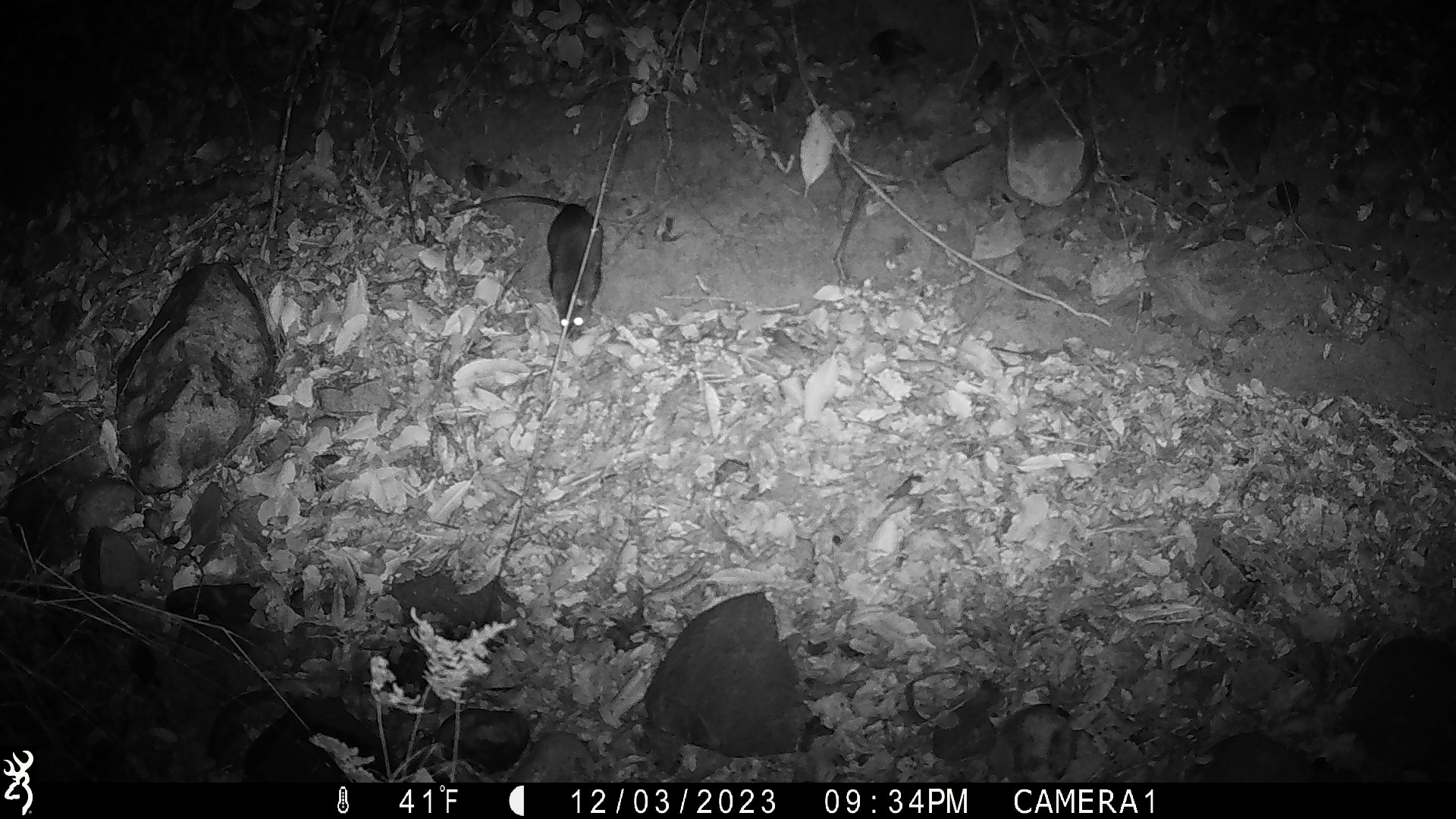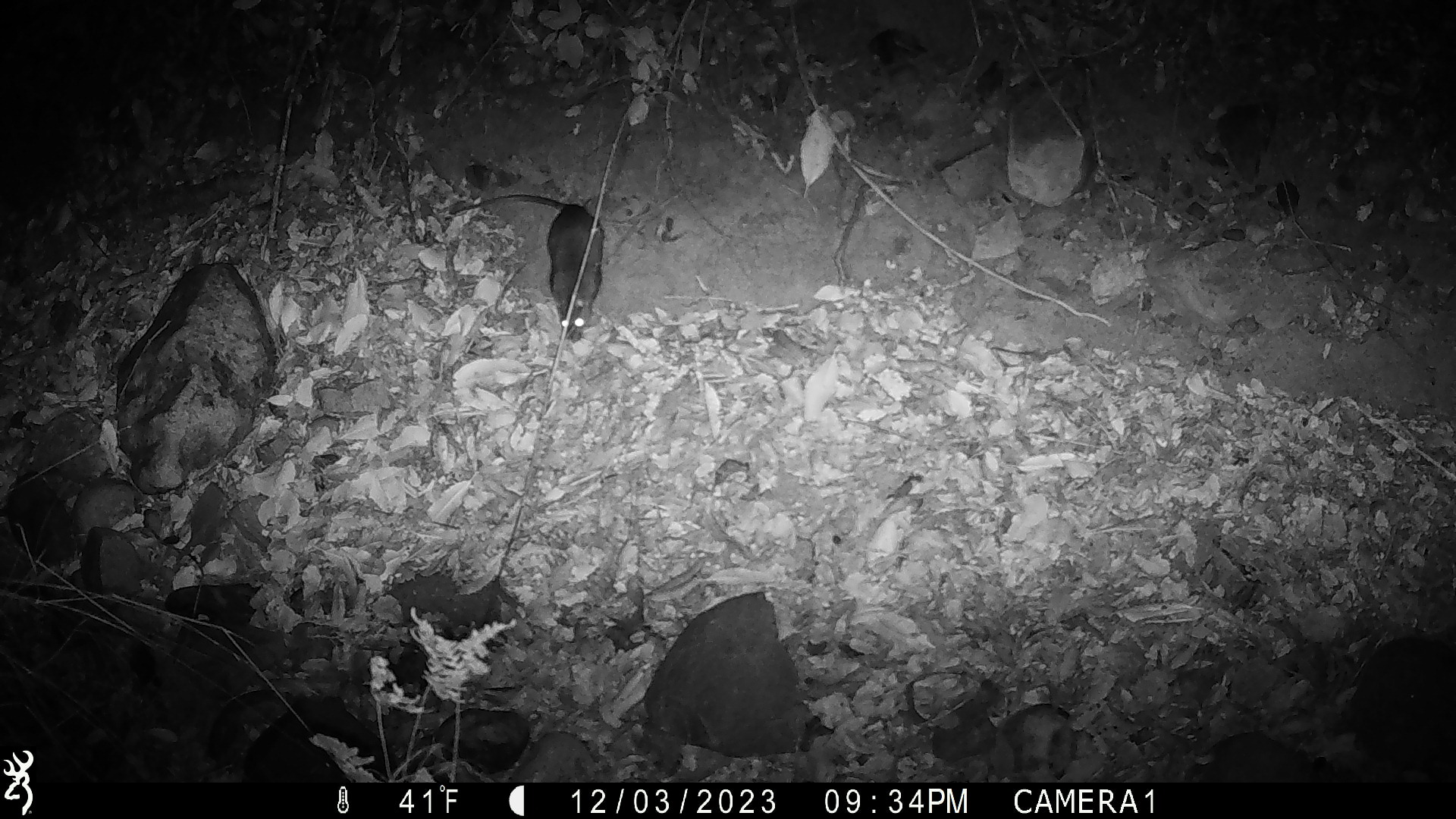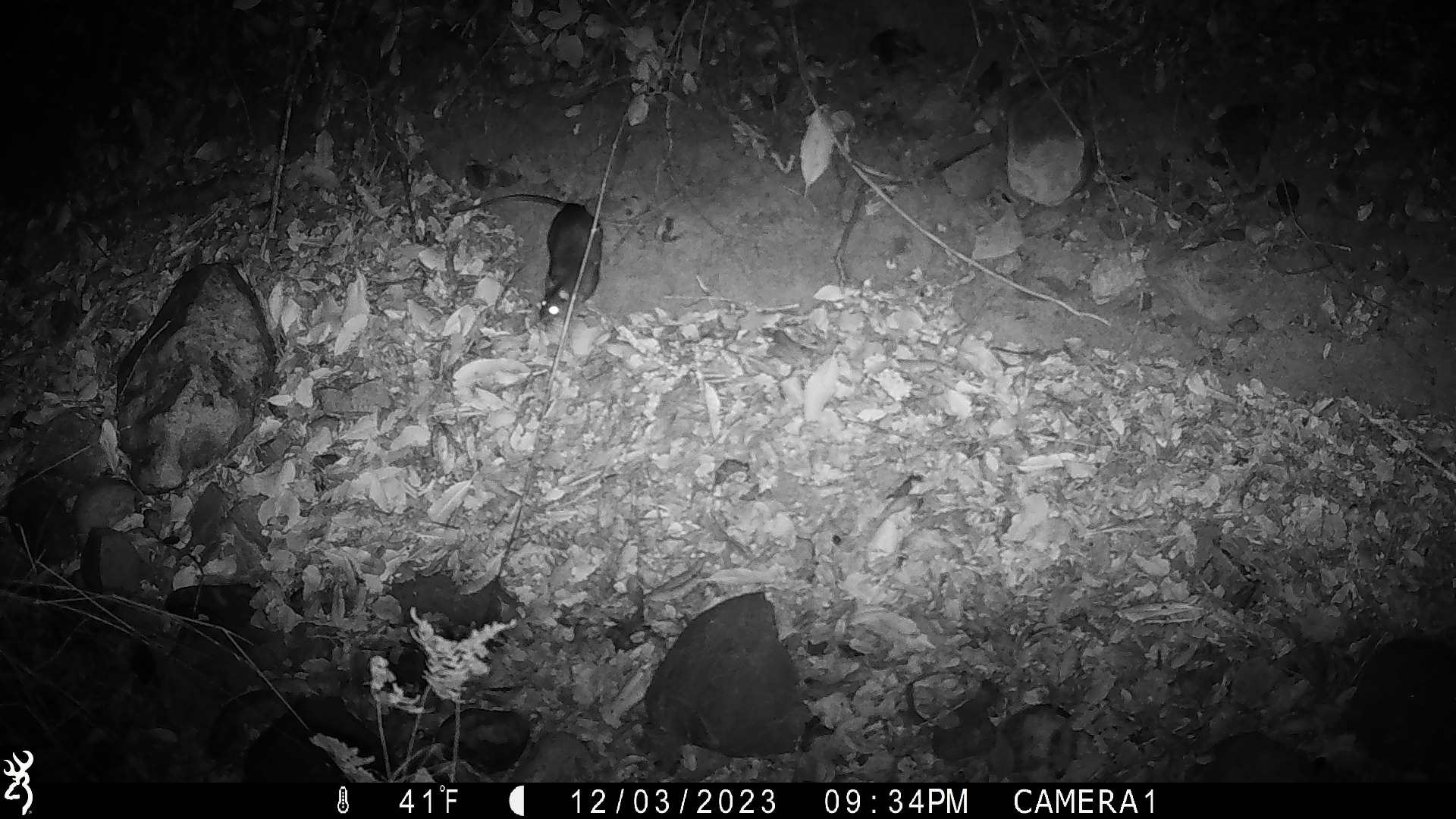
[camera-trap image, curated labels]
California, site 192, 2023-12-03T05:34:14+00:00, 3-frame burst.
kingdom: Animalia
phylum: Chordata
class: Mammalia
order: Rodentia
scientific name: Rodentia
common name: mouse or rat